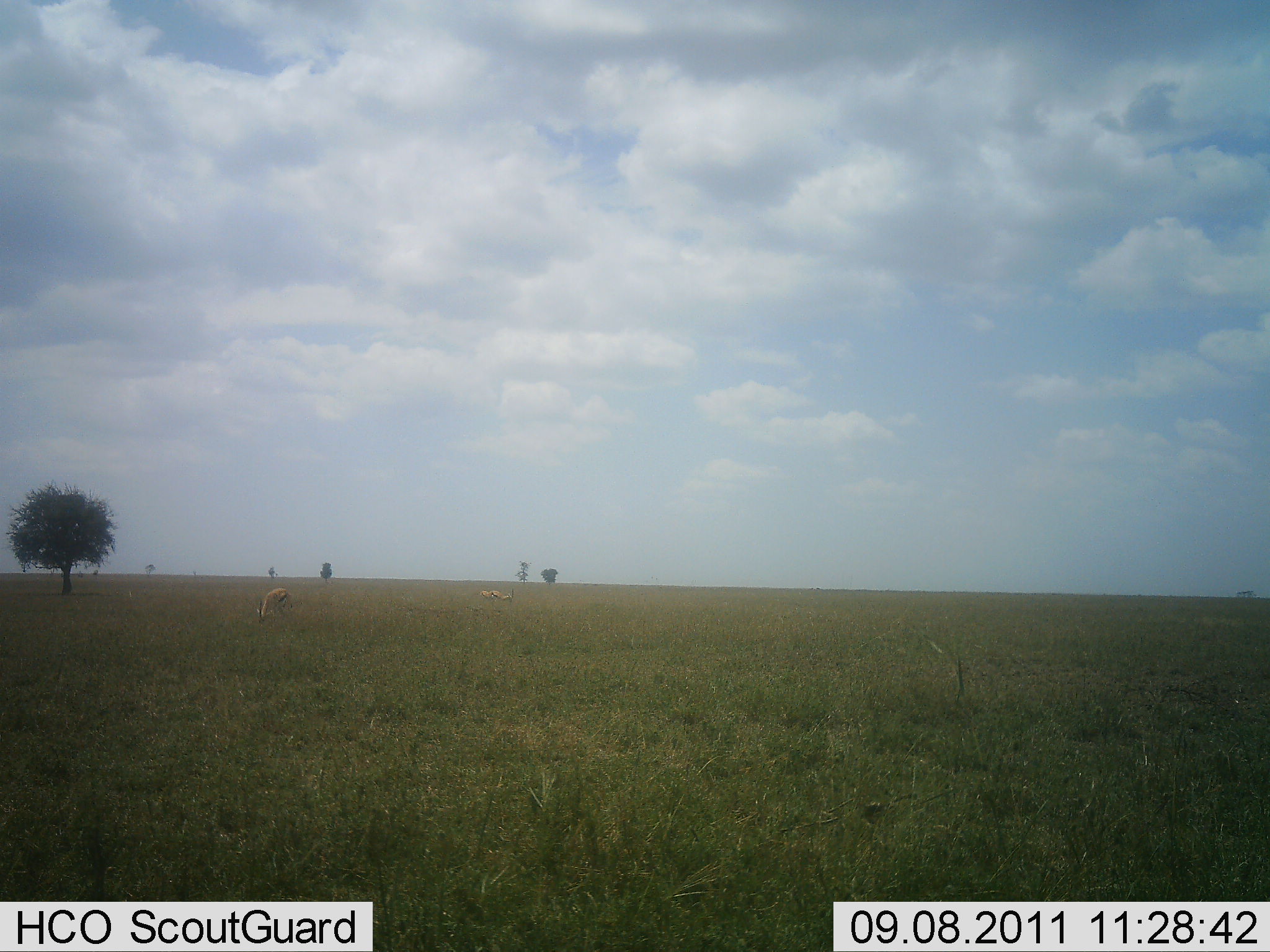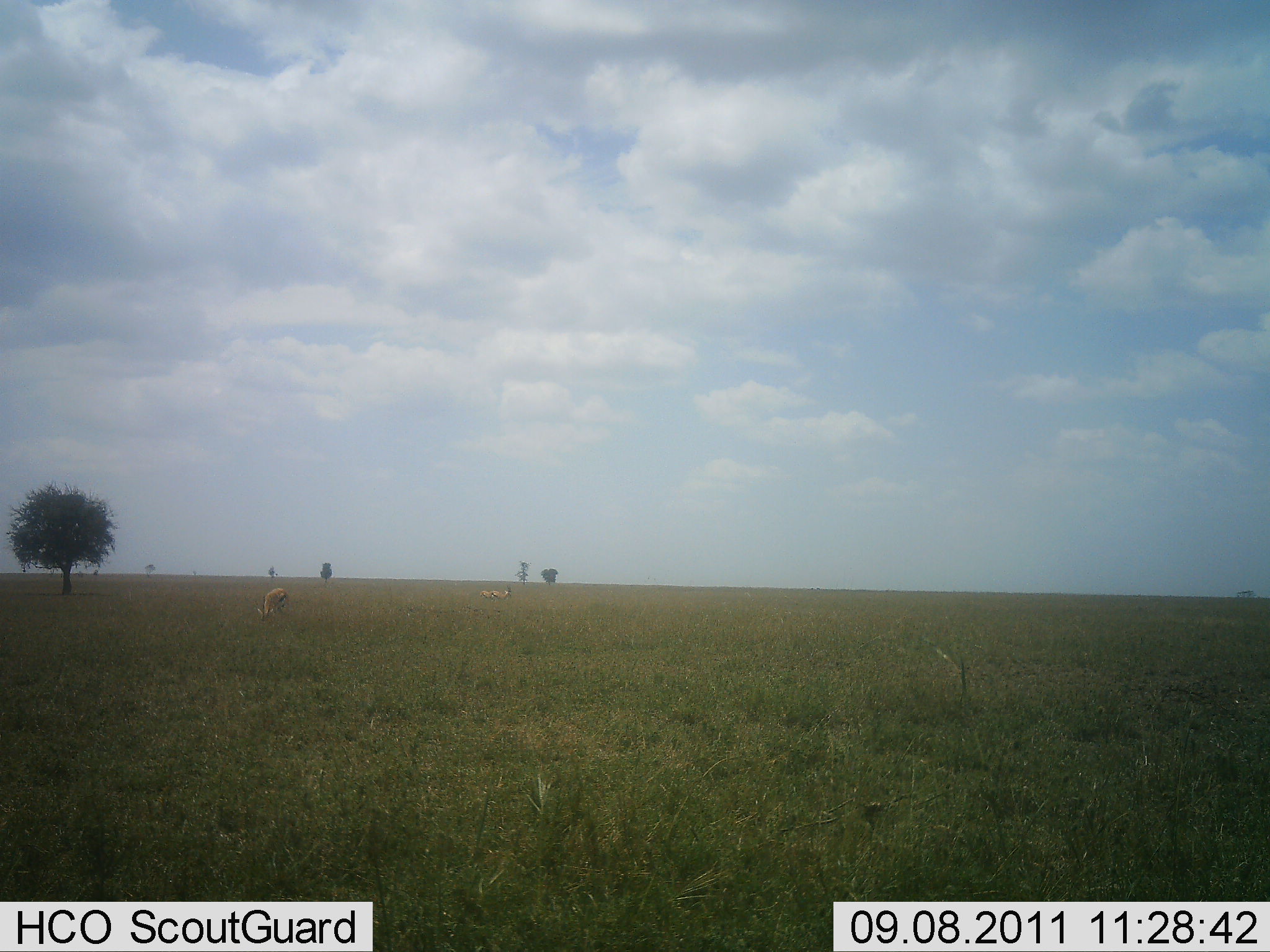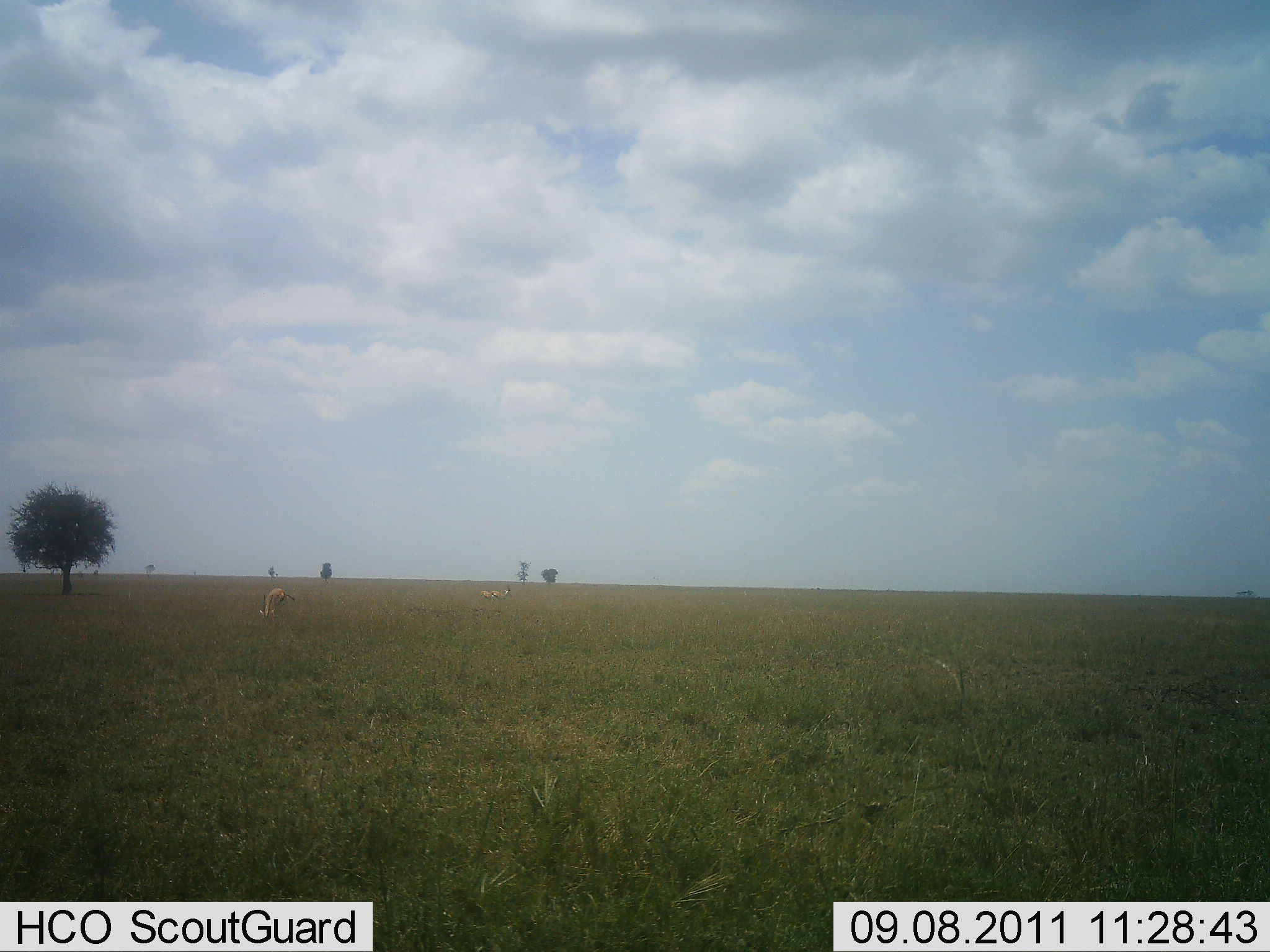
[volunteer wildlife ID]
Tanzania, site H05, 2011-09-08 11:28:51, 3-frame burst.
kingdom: Animalia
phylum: Chordata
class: Mammalia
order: Artiodactyla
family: Bovidae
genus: Eudorcas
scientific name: Eudorcas thomsonii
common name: thomson's gazelle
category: gazellethomsons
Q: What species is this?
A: Gazellethomsons (thomson's gazelle) (Eudorcas thomsonii).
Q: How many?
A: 2.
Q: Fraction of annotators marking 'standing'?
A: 35%.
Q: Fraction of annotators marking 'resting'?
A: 0%.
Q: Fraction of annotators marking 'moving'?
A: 0%.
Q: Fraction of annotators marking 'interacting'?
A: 0%.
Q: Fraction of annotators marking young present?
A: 0%.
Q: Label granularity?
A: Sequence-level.